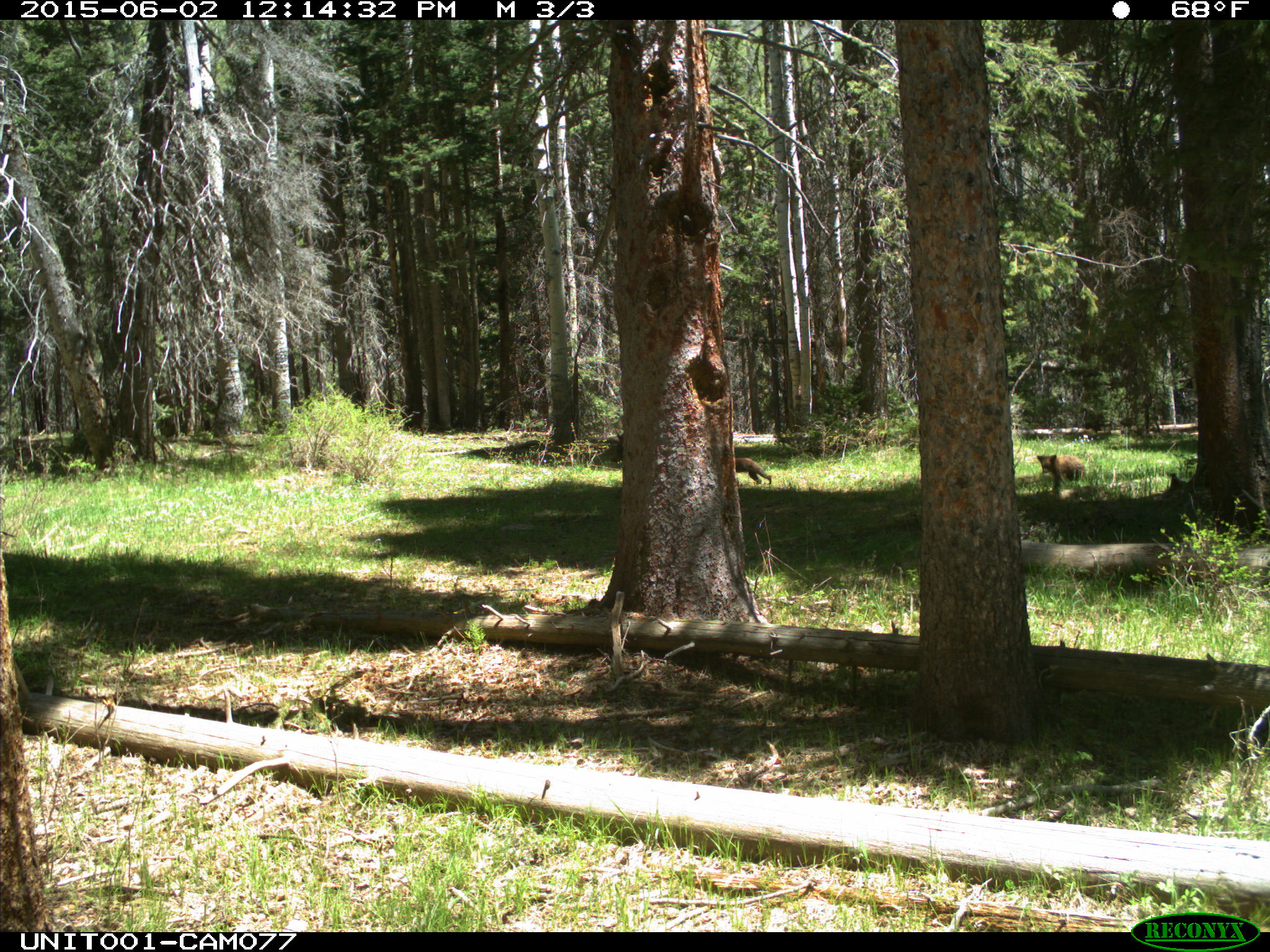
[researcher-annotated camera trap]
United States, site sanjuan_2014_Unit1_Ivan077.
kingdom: Animalia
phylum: Chordata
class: Mammalia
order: Carnivora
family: Ursidae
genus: Ursus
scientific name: Ursus americanus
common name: american black bear